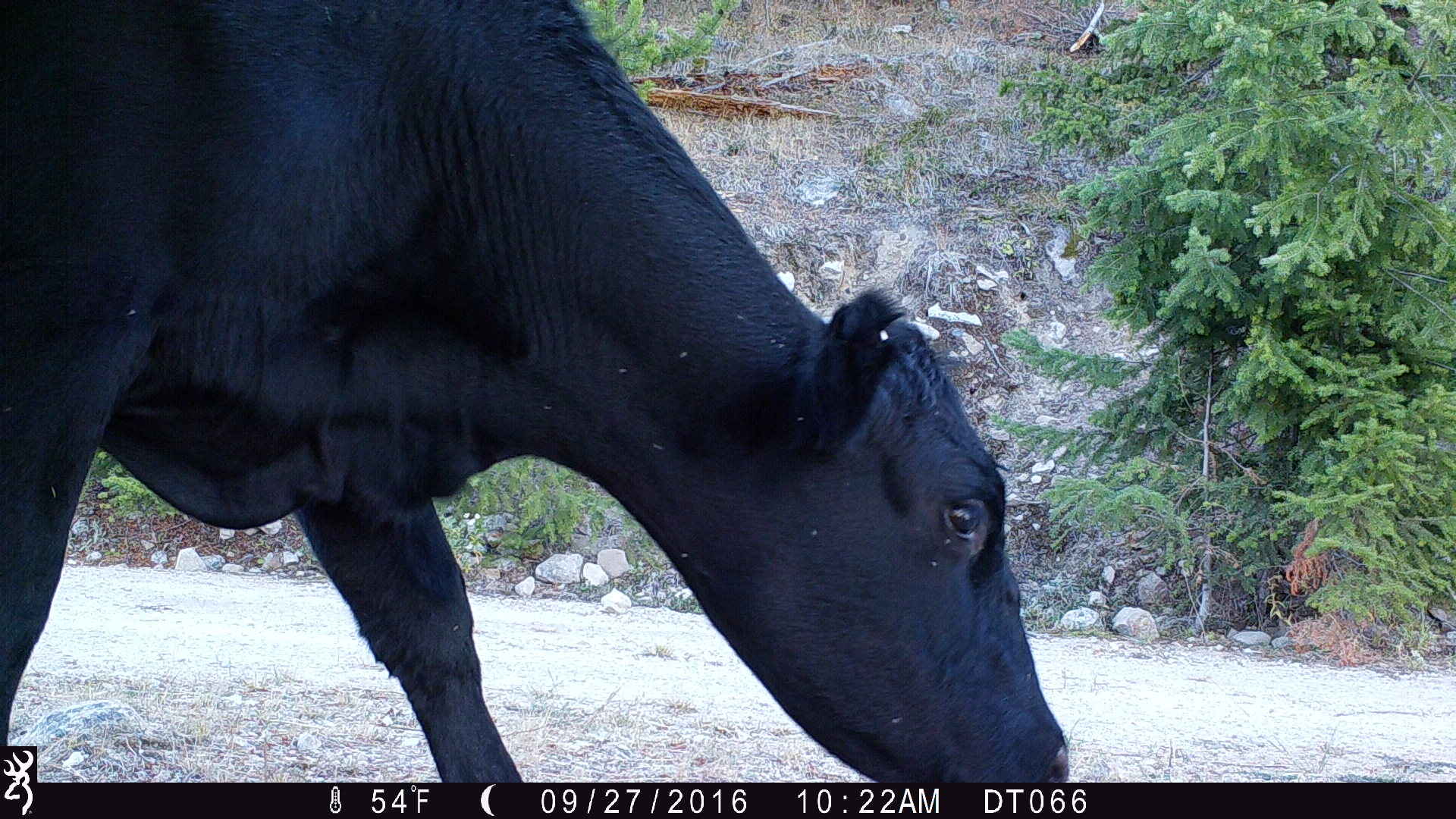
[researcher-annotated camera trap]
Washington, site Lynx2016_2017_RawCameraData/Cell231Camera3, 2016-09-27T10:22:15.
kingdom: Animalia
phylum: Chordata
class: Mammalia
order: Artiodactyla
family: Bovidae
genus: Bos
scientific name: Bos taurus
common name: domestic cattle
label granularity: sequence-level